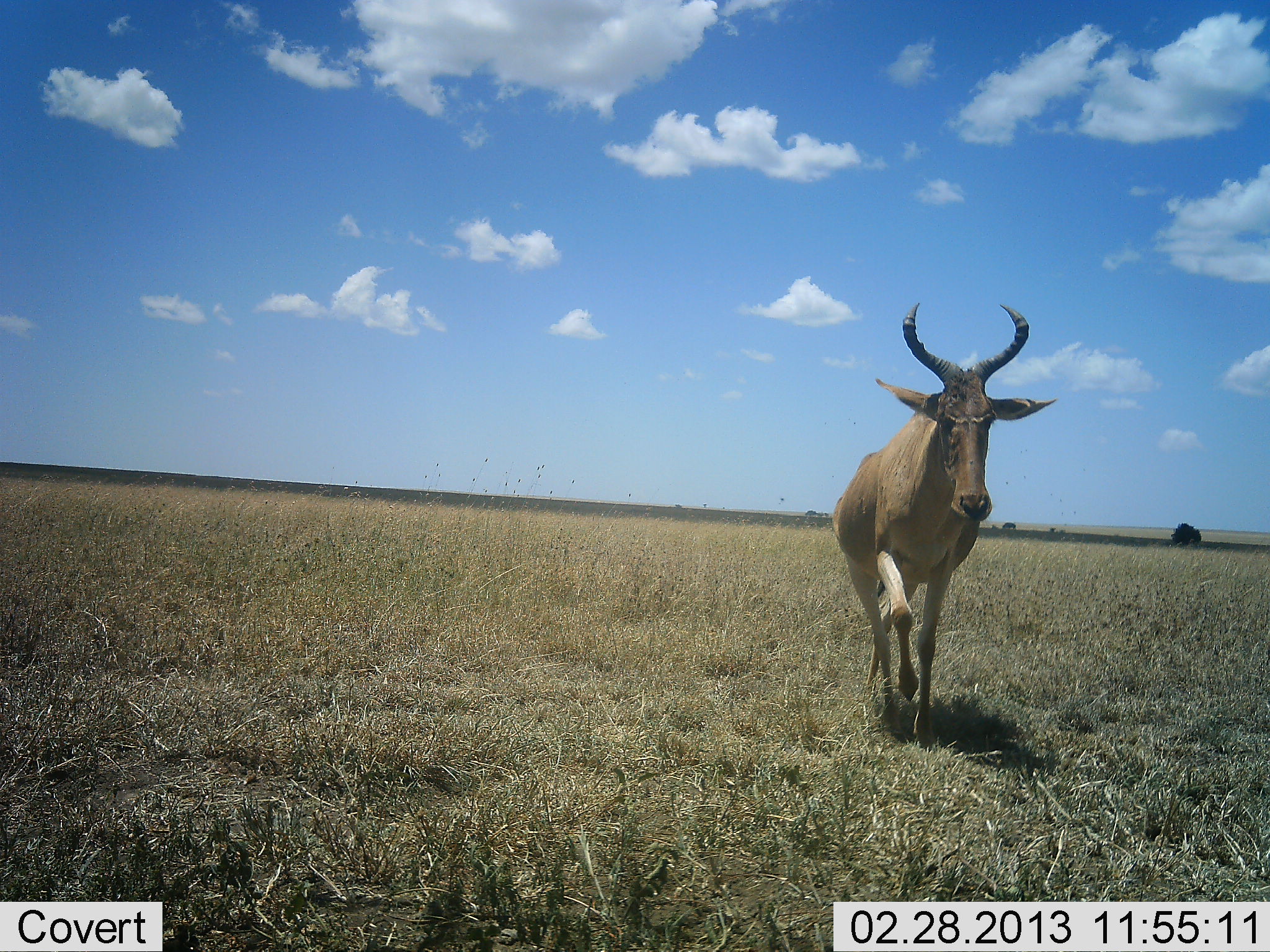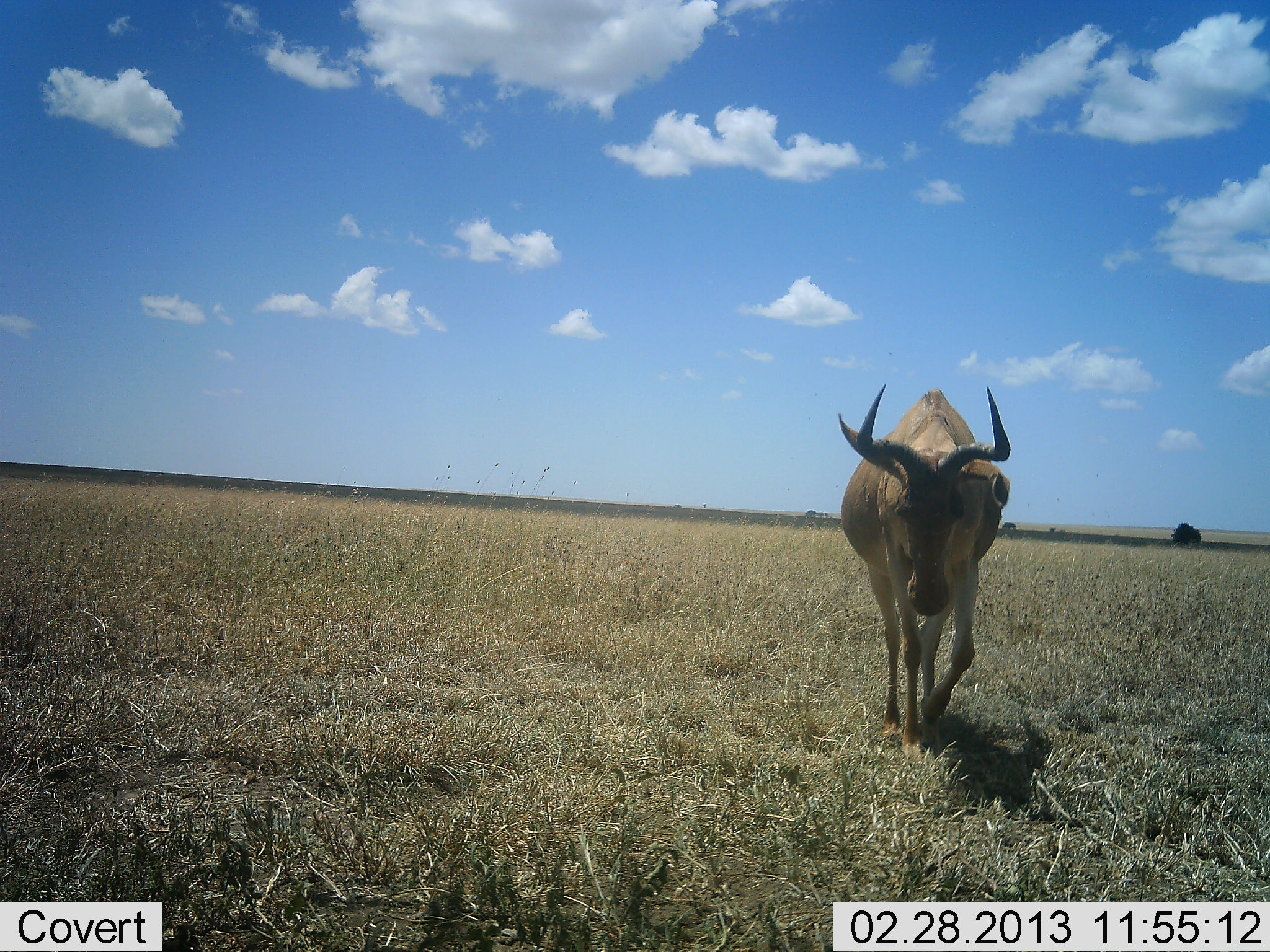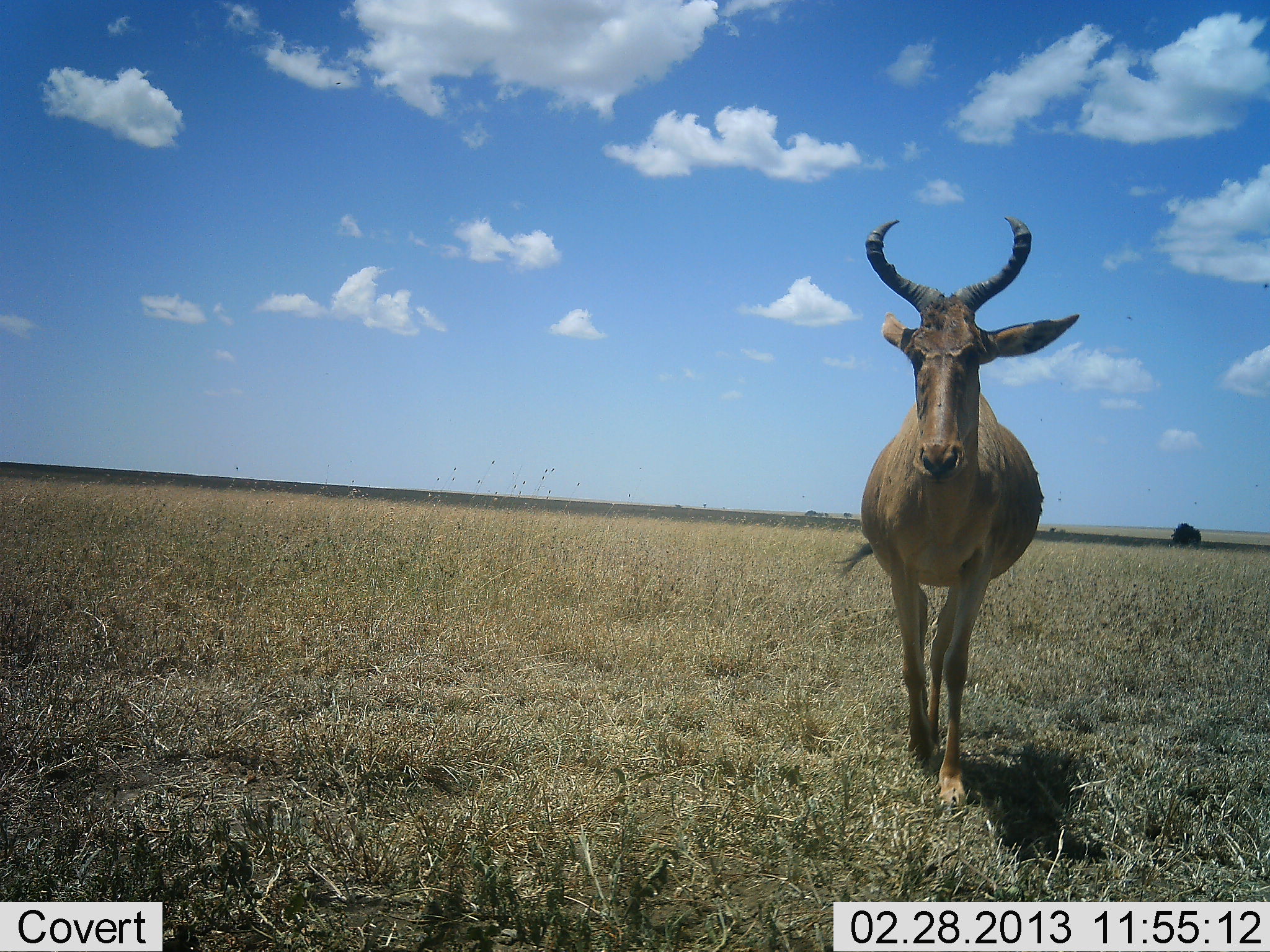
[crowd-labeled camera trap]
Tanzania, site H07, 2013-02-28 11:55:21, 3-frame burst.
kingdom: Animalia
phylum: Chordata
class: Mammalia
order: Artiodactyla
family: Bovidae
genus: Alcelaphus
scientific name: Alcelaphus buselaphus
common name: hartebeest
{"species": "hartebeest (Alcelaphus buselaphus)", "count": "1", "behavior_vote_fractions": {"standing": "0%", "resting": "3%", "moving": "97%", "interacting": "0%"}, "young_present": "0%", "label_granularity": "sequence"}